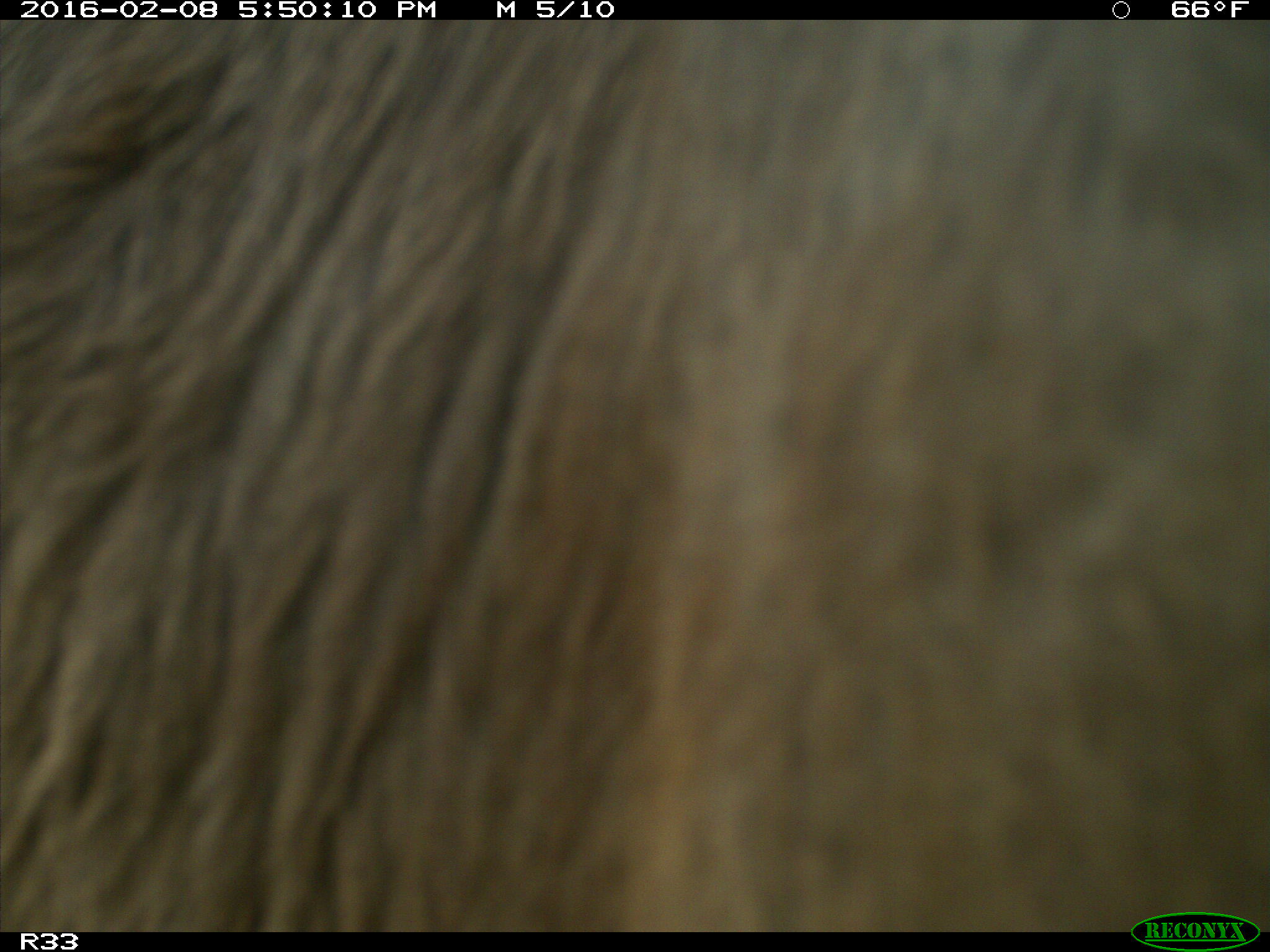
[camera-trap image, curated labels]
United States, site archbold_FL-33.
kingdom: Animalia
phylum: Chordata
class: Mammalia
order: Artiodactyla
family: Bovidae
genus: Bos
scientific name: Bos taurus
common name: domestic cow